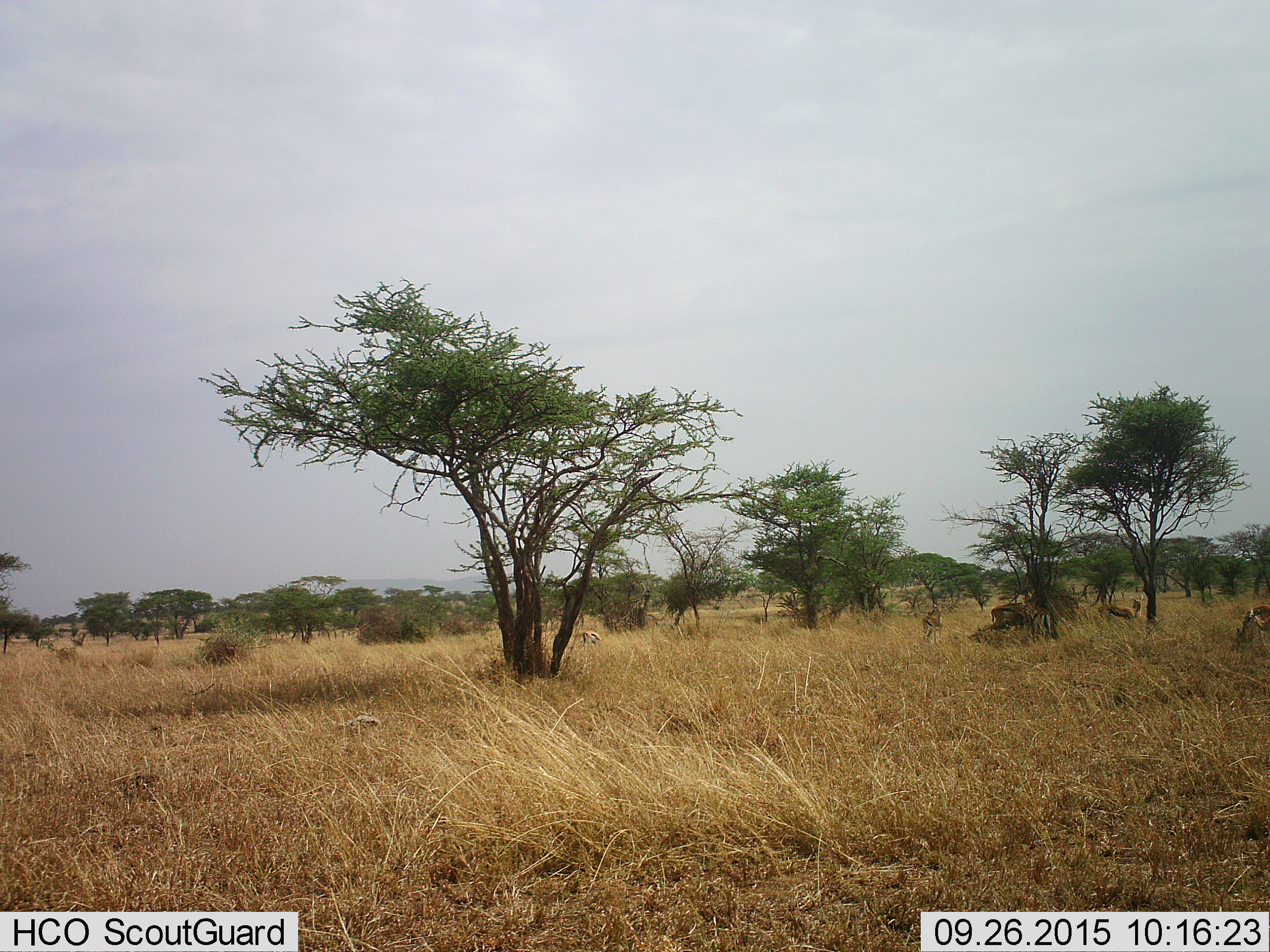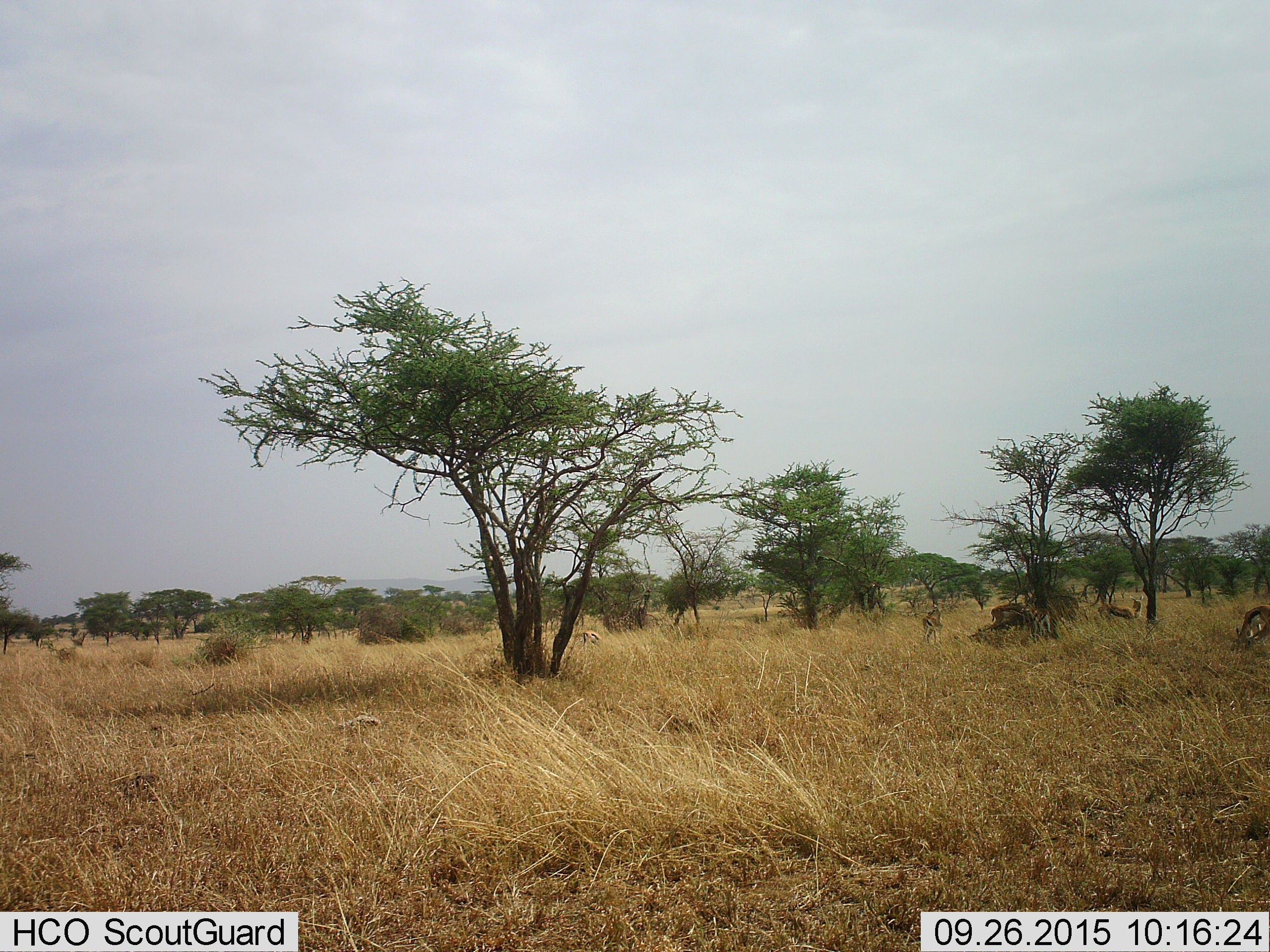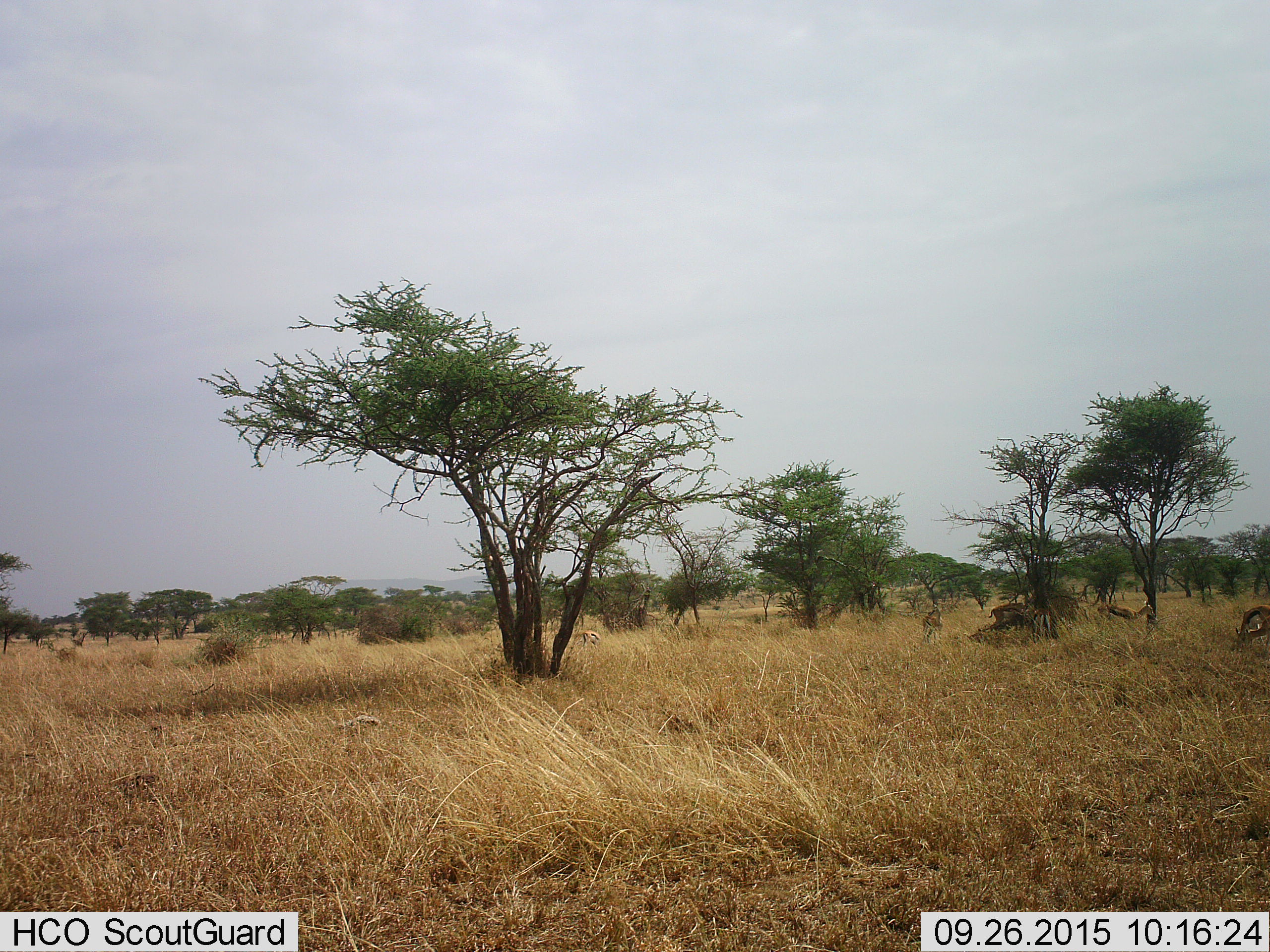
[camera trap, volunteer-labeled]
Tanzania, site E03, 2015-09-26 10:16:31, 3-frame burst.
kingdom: Animalia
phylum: Chordata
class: Mammalia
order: Artiodactyla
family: Bovidae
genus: Eudorcas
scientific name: Eudorcas thomsonii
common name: thomson's gazelle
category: gazellethomsons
Gazellethomsons (thomson's gazelle) (Eudorcas thomsonii), count 6. Behavior (volunteer vote fractions): standing 100%, resting 8%, moving 25%, interacting 0%. Young present (vote fraction): 8%. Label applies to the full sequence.